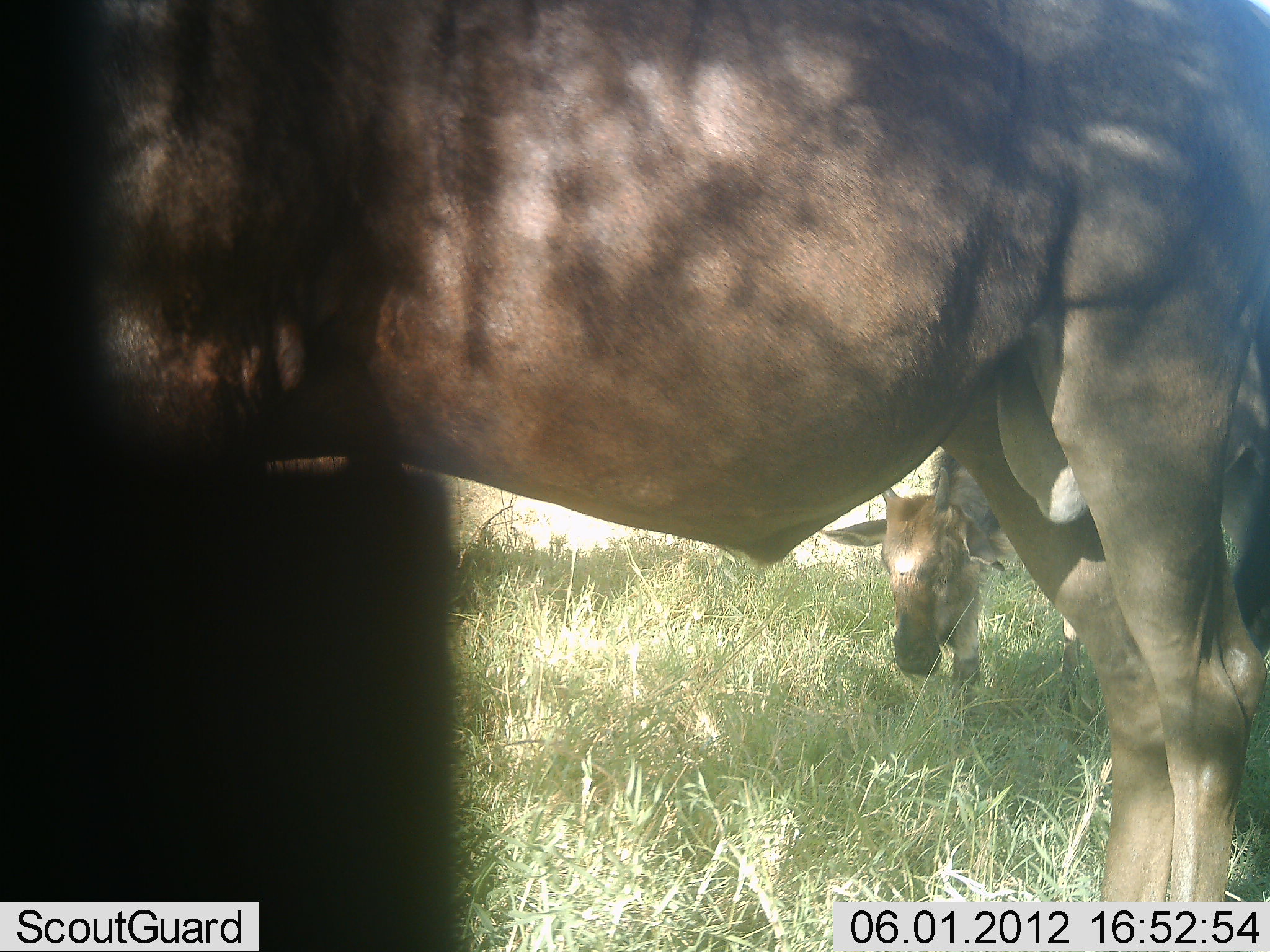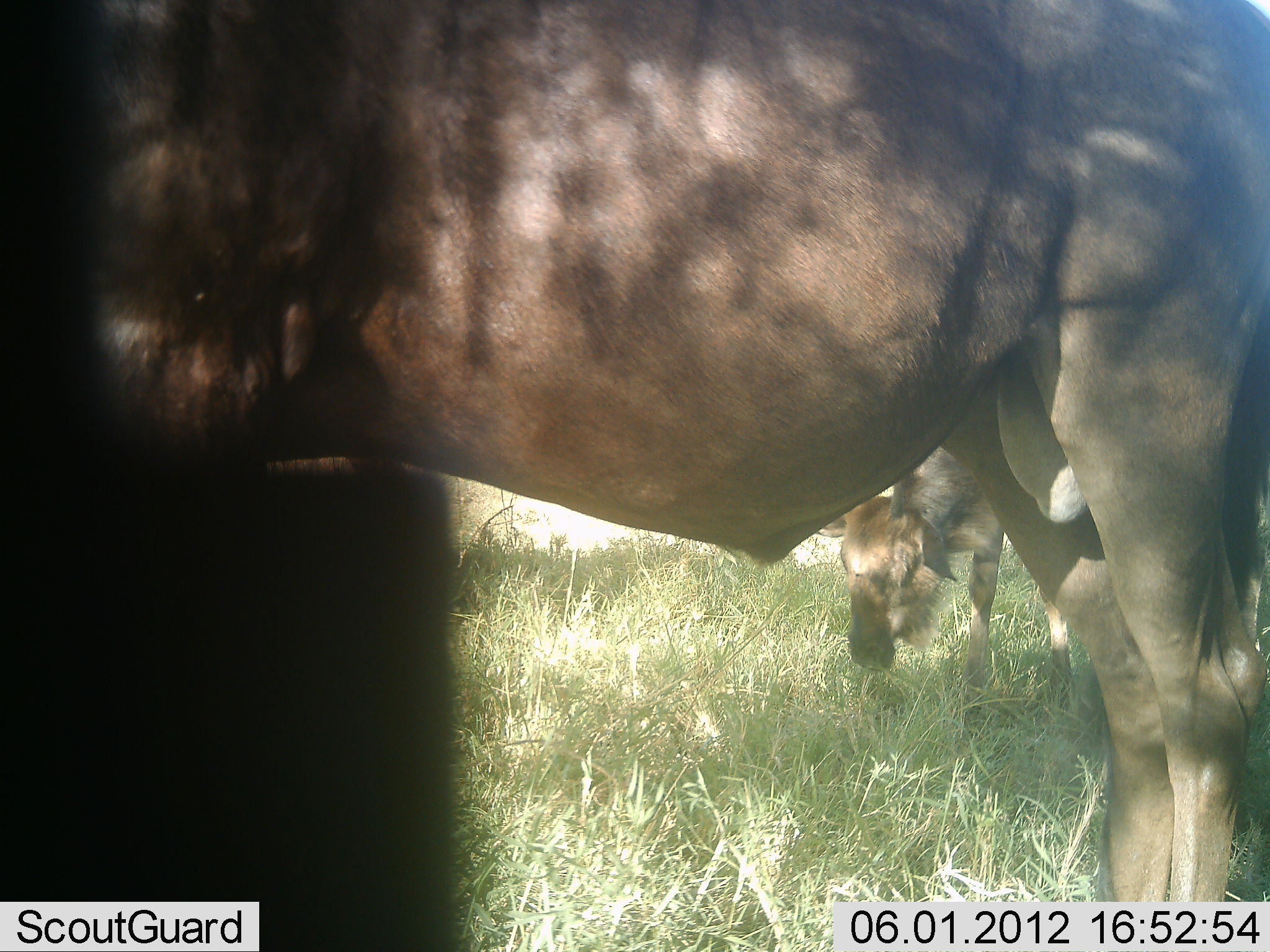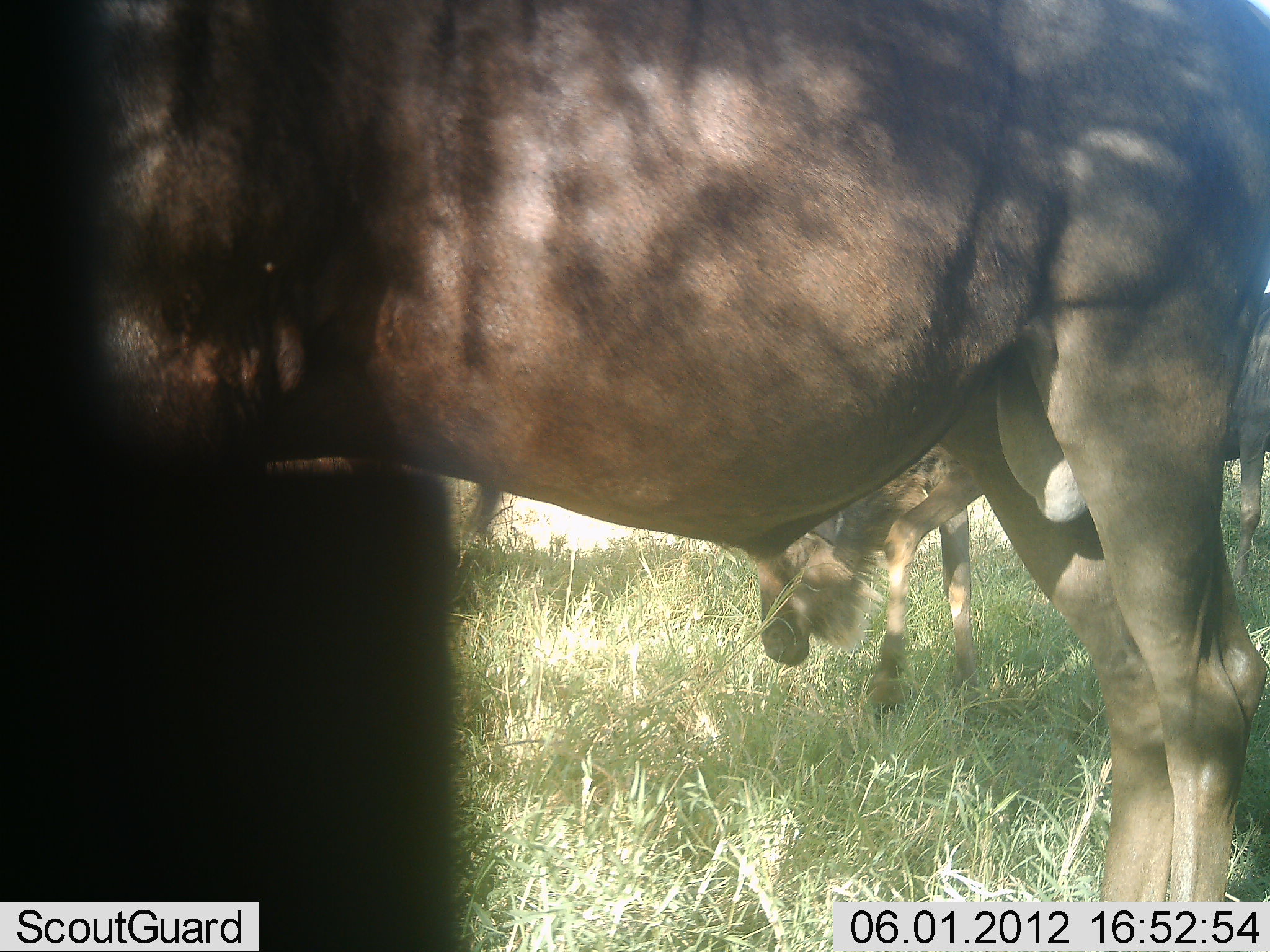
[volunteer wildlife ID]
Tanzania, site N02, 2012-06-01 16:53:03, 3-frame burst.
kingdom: Animalia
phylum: Chordata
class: Mammalia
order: Artiodactyla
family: Bovidae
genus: Connochaetes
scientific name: Connochaetes taurinus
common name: blue wildebeest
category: wildebeest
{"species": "wildebeest (blue wildebeest) (Connochaetes taurinus)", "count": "2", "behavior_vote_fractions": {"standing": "70%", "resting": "0%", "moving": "20%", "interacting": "0%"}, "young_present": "20%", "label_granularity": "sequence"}